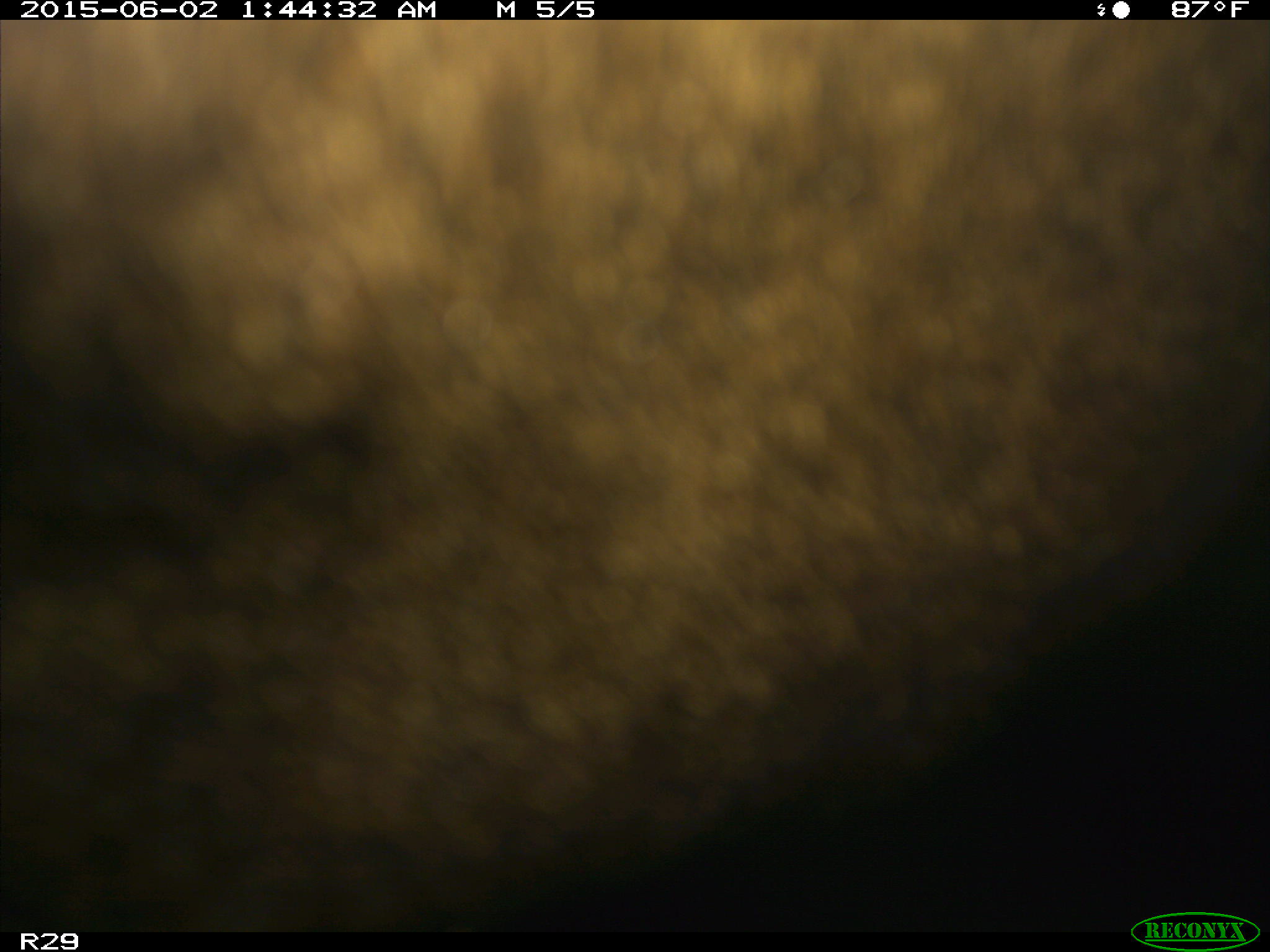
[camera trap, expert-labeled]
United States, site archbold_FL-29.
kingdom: Animalia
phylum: Chordata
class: Mammalia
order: Artiodactyla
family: Bovidae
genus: Bos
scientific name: Bos taurus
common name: domestic cow